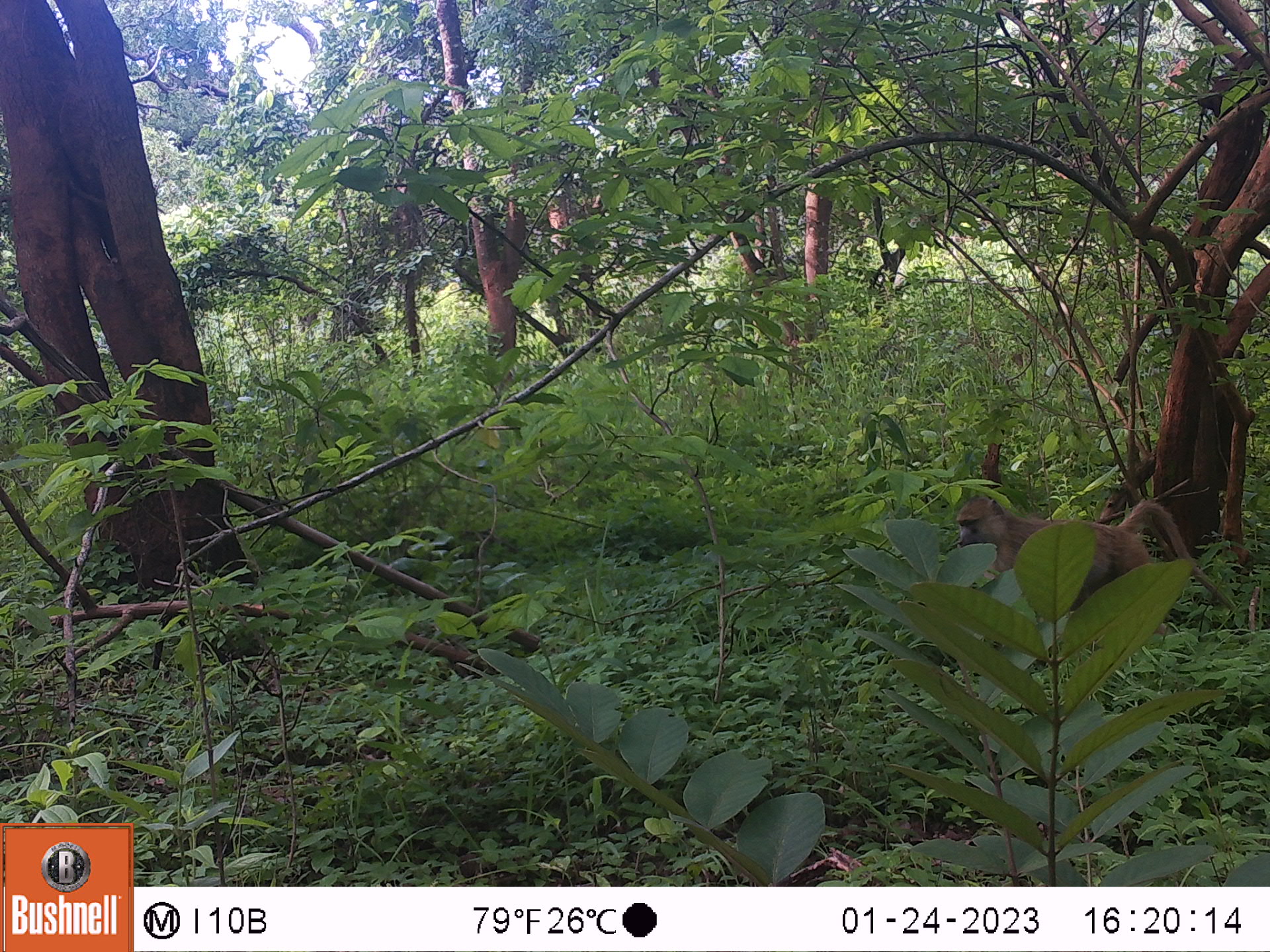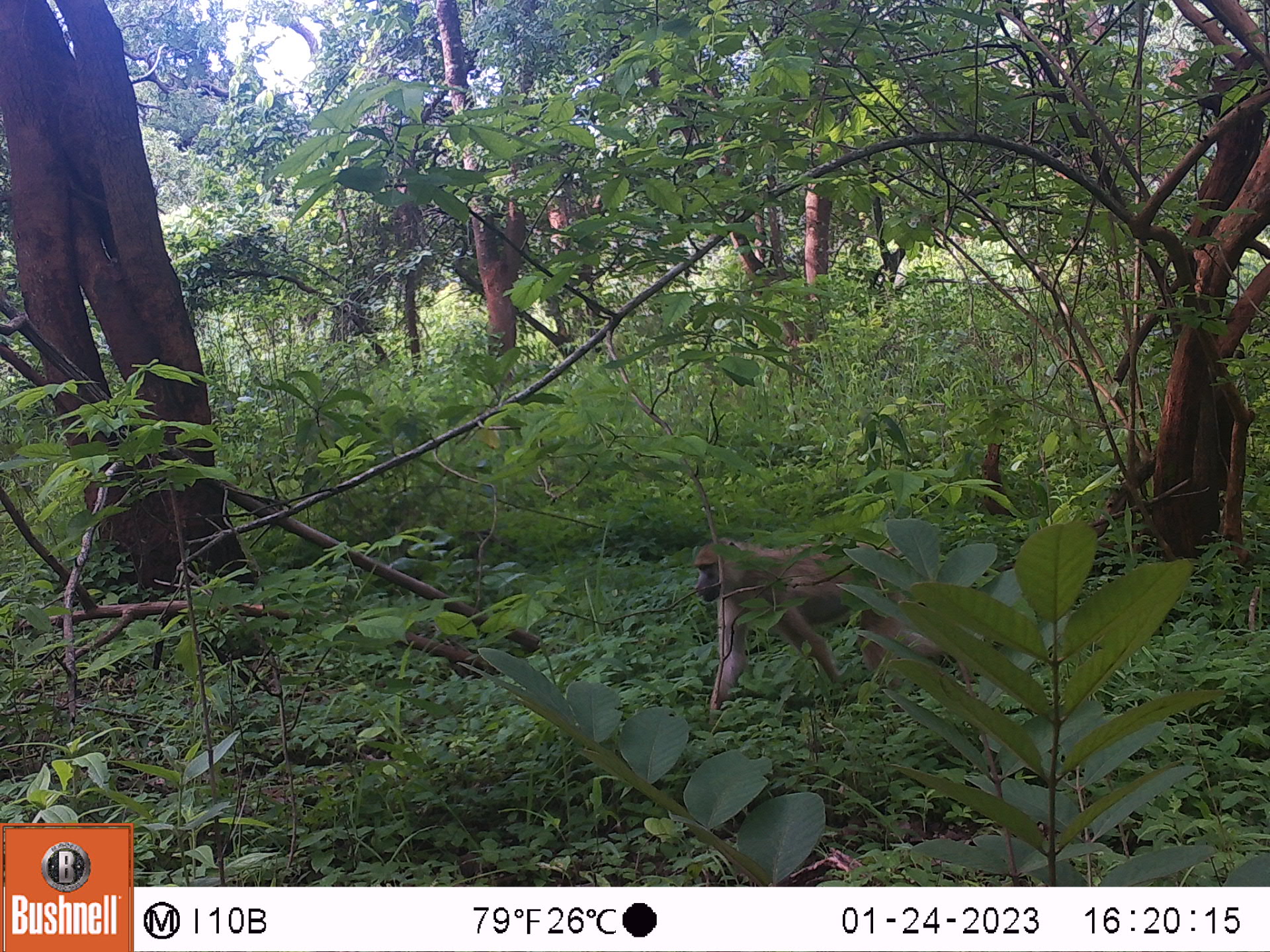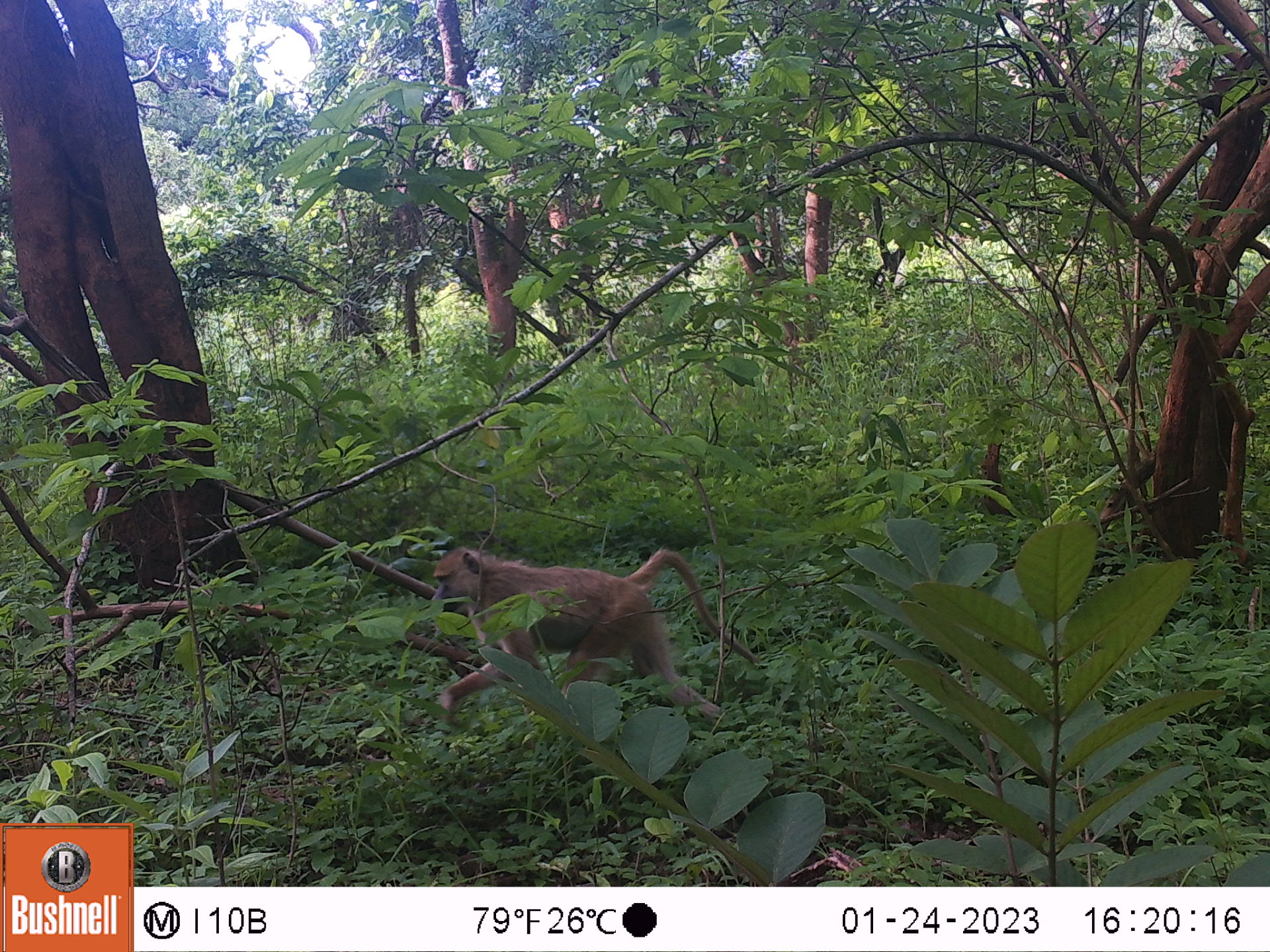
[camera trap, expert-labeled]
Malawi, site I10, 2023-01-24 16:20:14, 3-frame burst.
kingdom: Animalia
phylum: Chordata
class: Mammalia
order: Primates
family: Cercopithecidae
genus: Papio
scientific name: Papio cynocephalus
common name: yellow baboon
Yellow baboon (Papio cynocephalus), count 1.